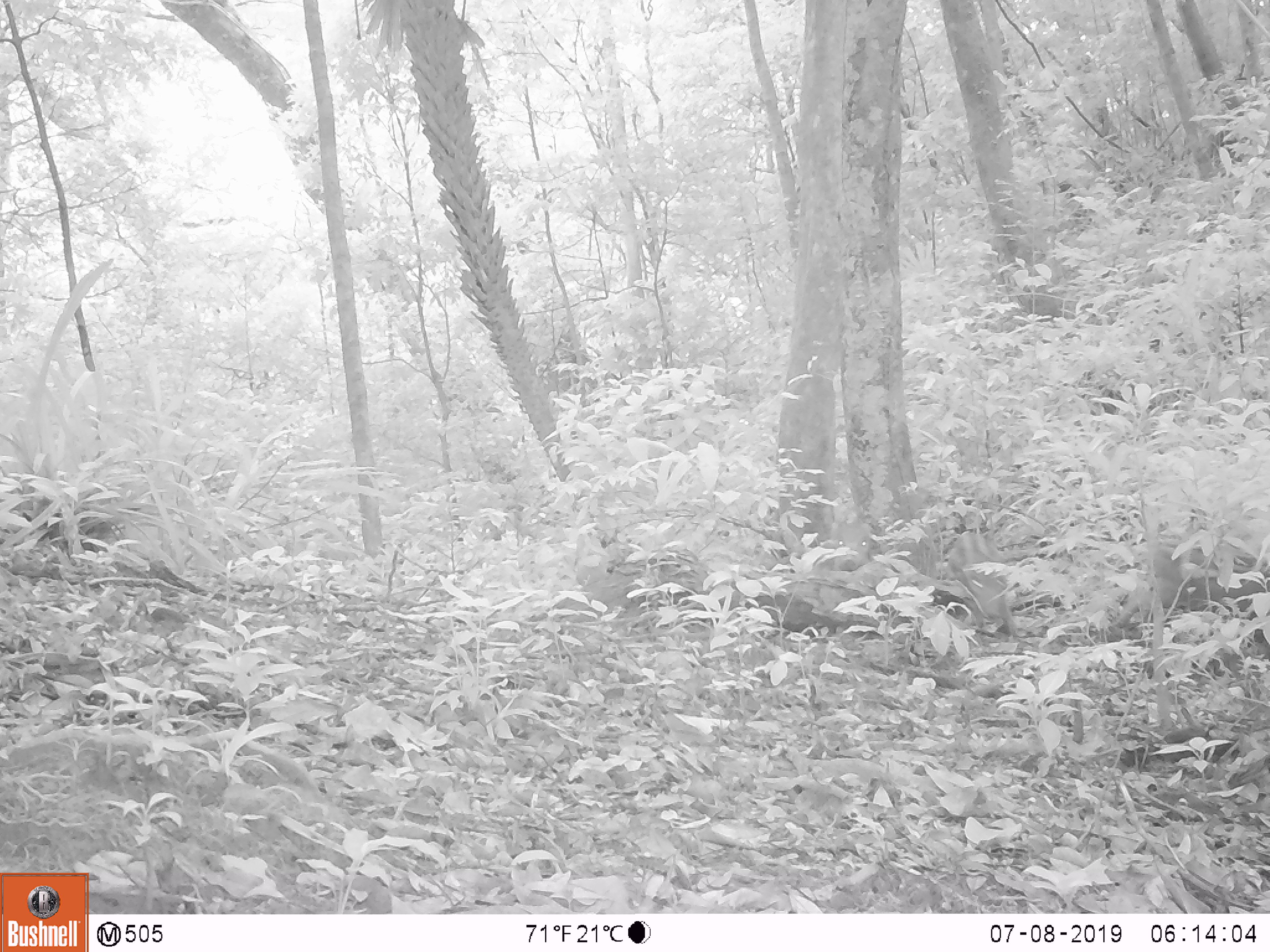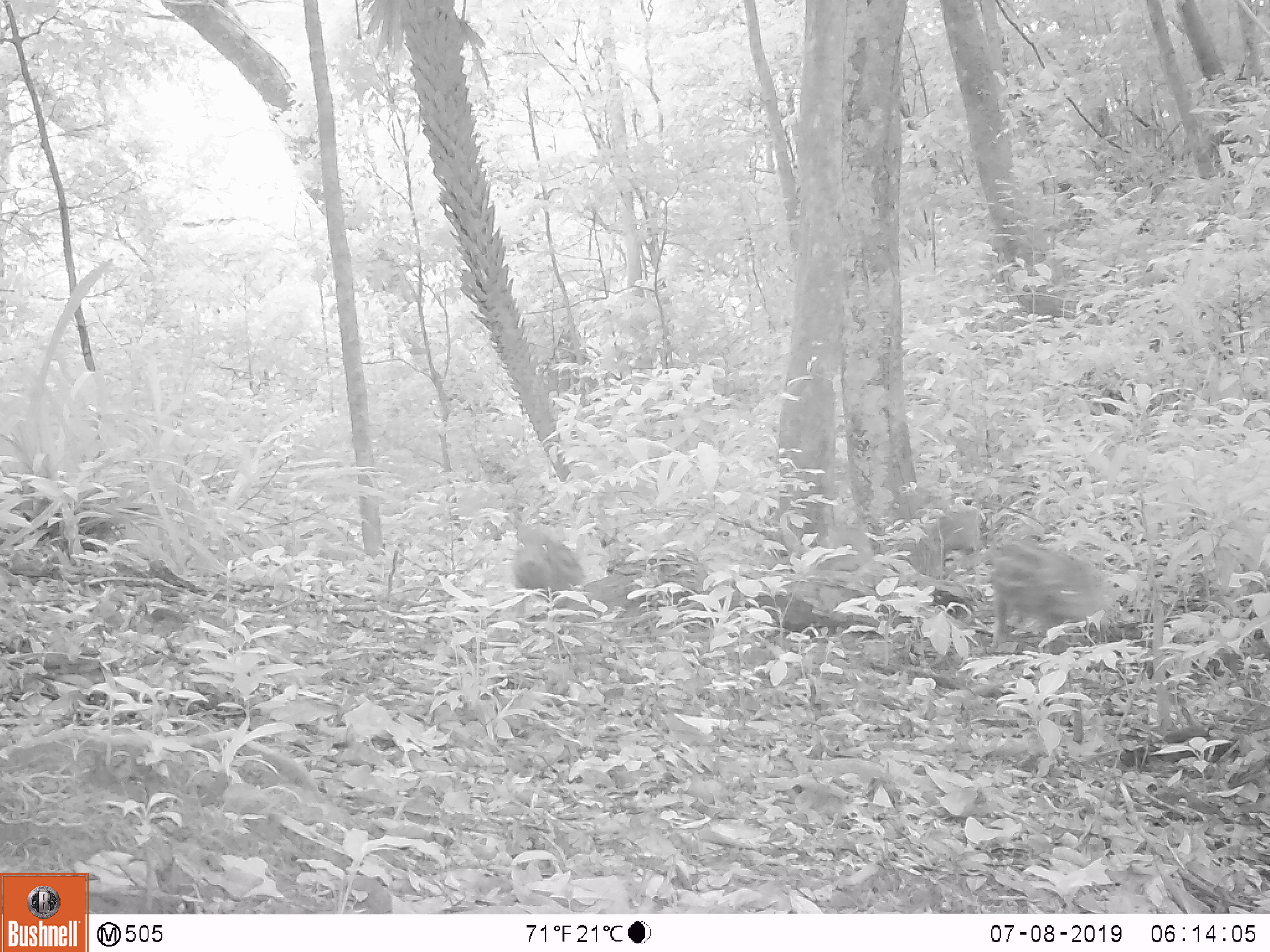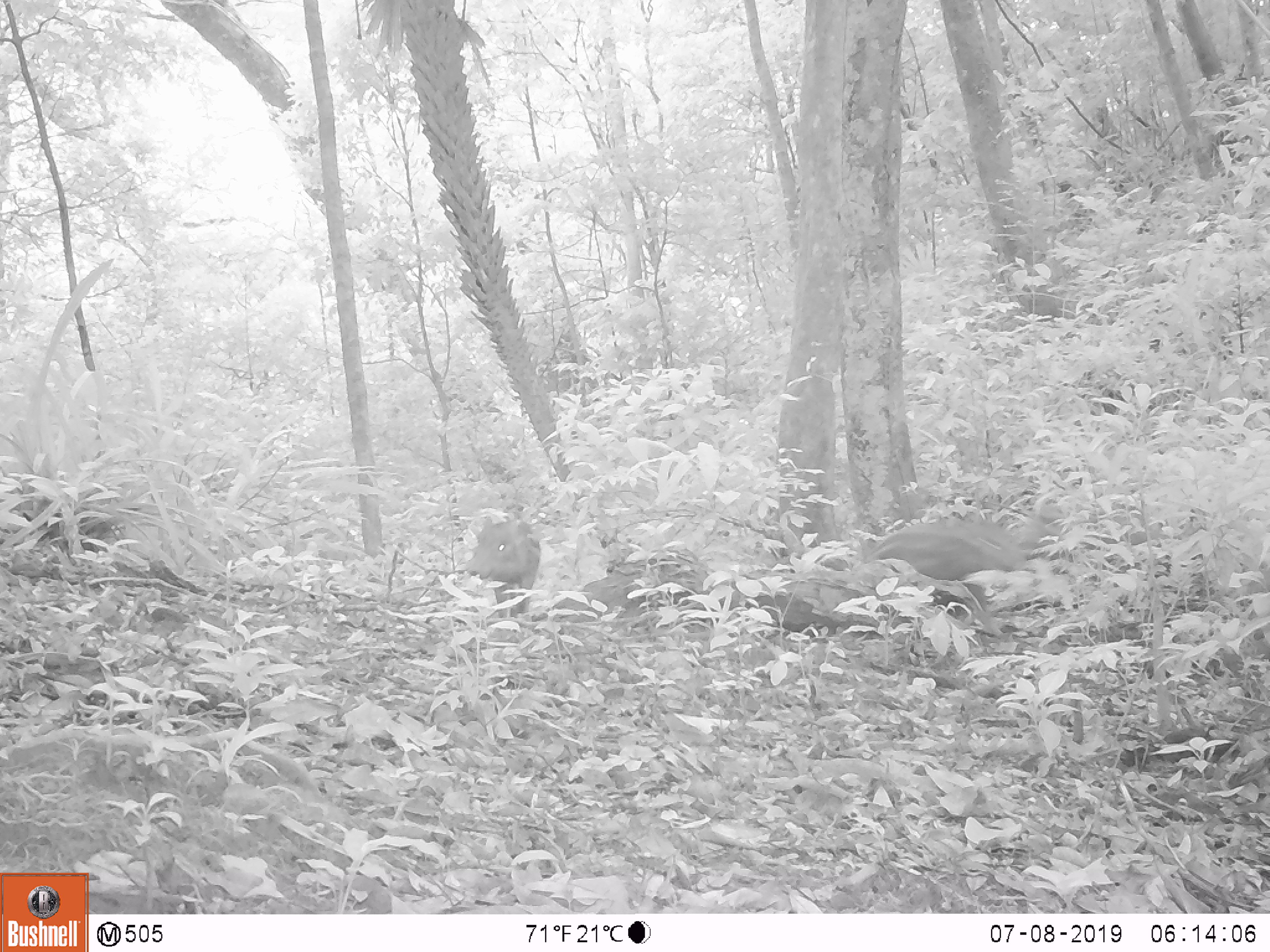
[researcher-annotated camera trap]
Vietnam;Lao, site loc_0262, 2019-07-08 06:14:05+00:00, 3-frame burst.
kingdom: Animalia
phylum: Chordata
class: Mammalia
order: Artiodactyla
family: Suidae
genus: Sus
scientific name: Sus scrofa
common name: eurasian wild pig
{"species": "eurasian wild pig (Sus scrofa)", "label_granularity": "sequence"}